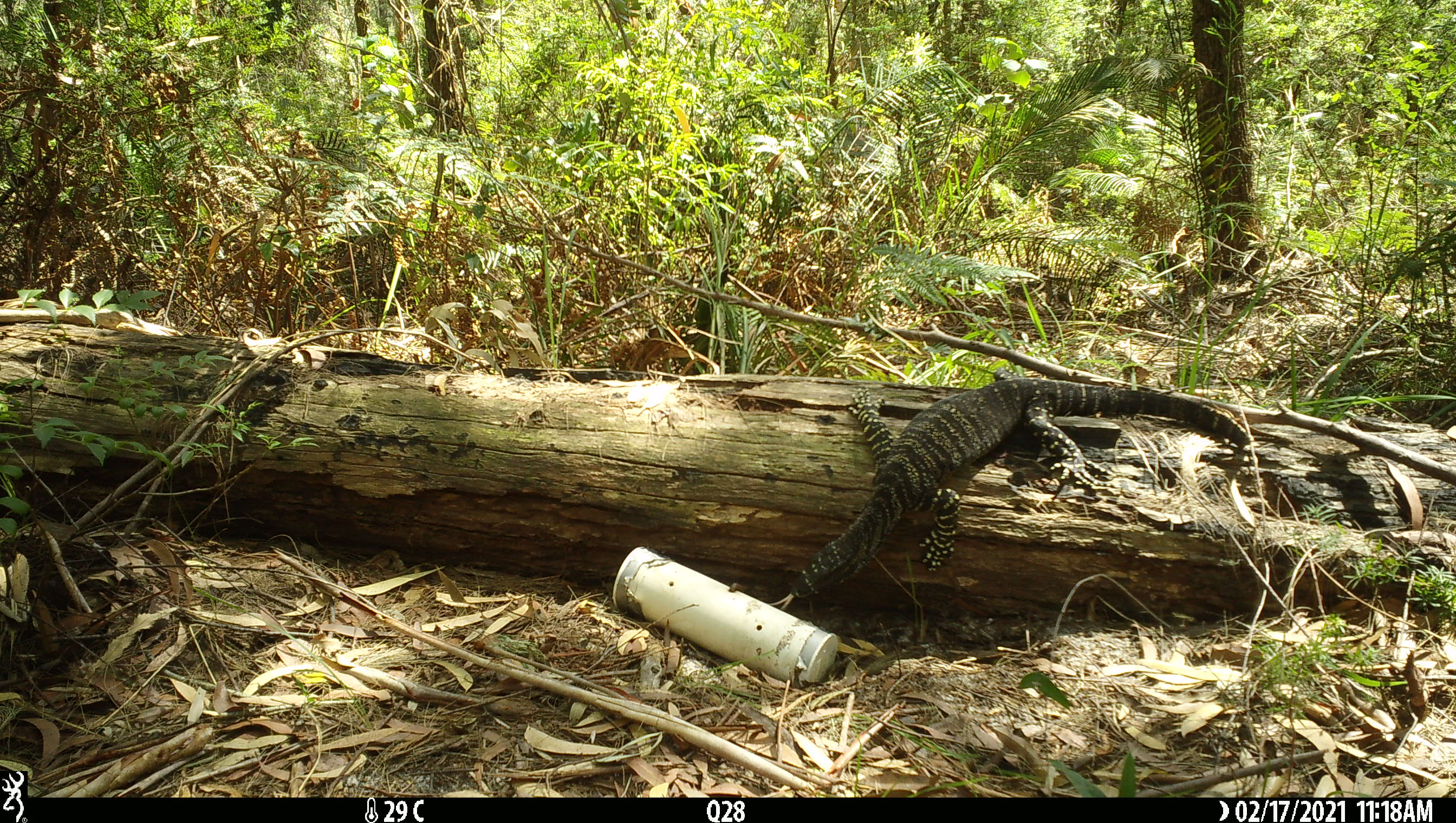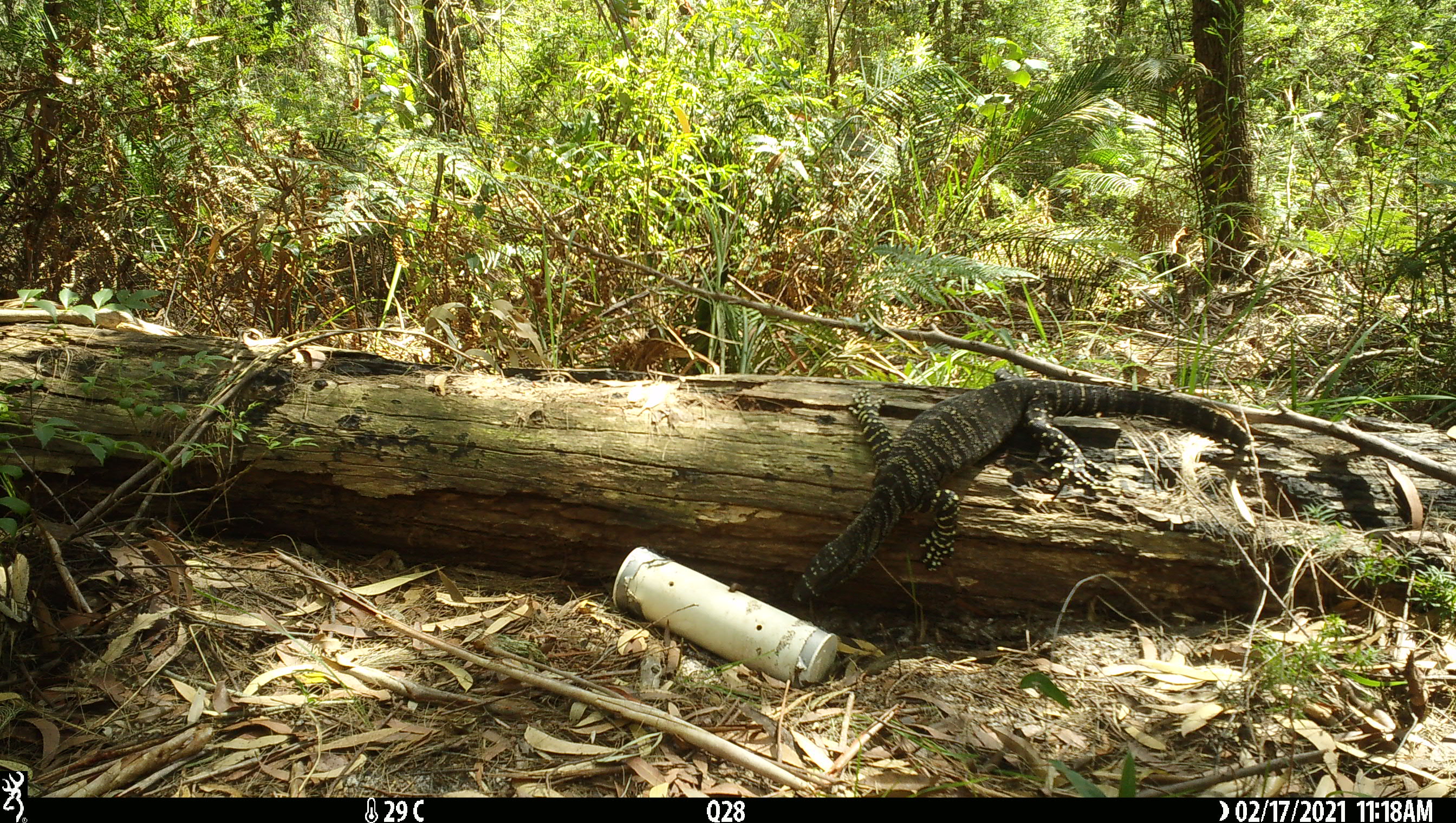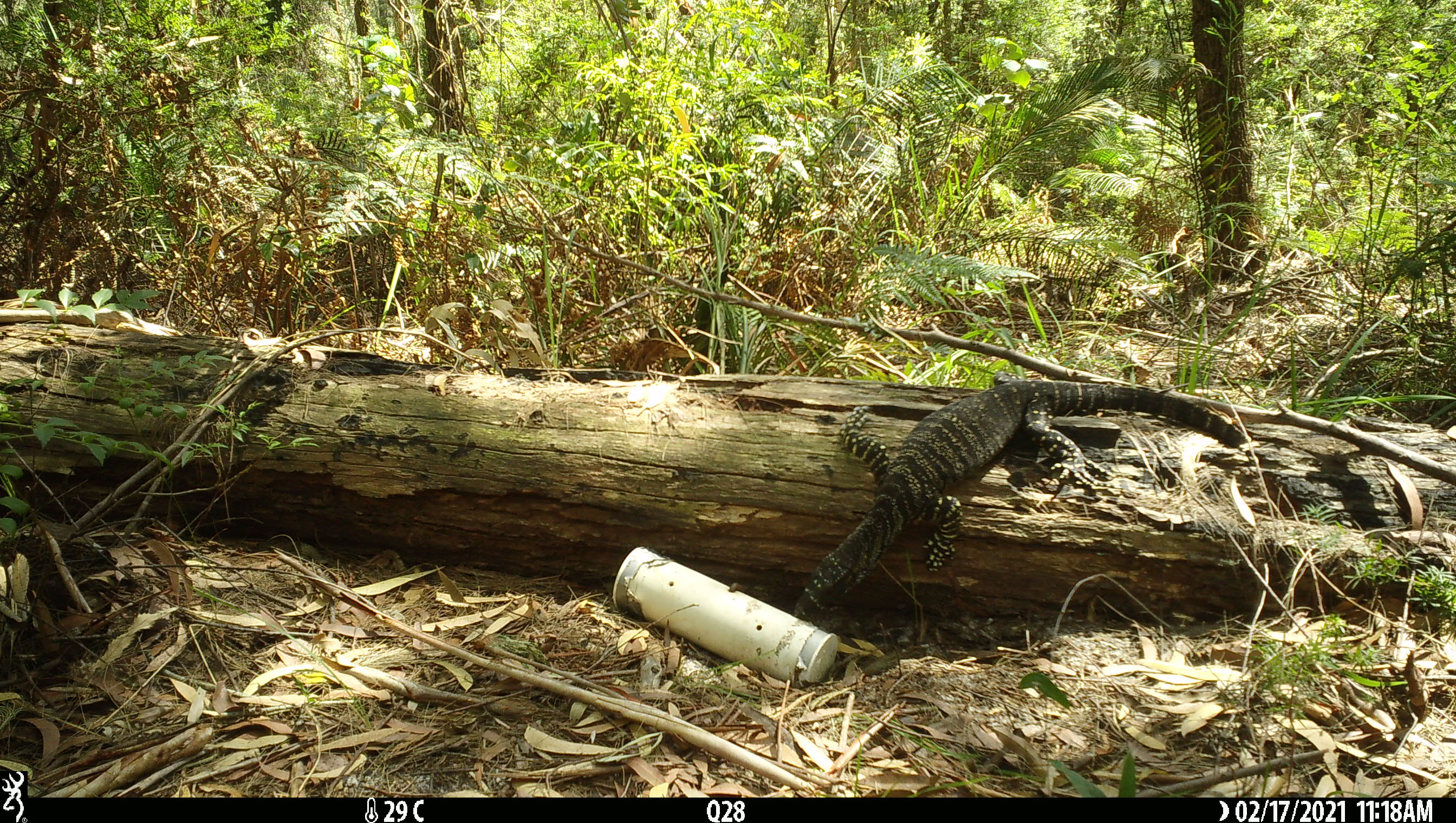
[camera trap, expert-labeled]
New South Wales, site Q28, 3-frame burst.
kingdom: Animalia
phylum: Chordata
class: Reptilia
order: Squamata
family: Varanidae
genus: Varanus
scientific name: Varanus varius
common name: lace monitor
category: goanna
Goanna (lace monitor) (Varanus varius).